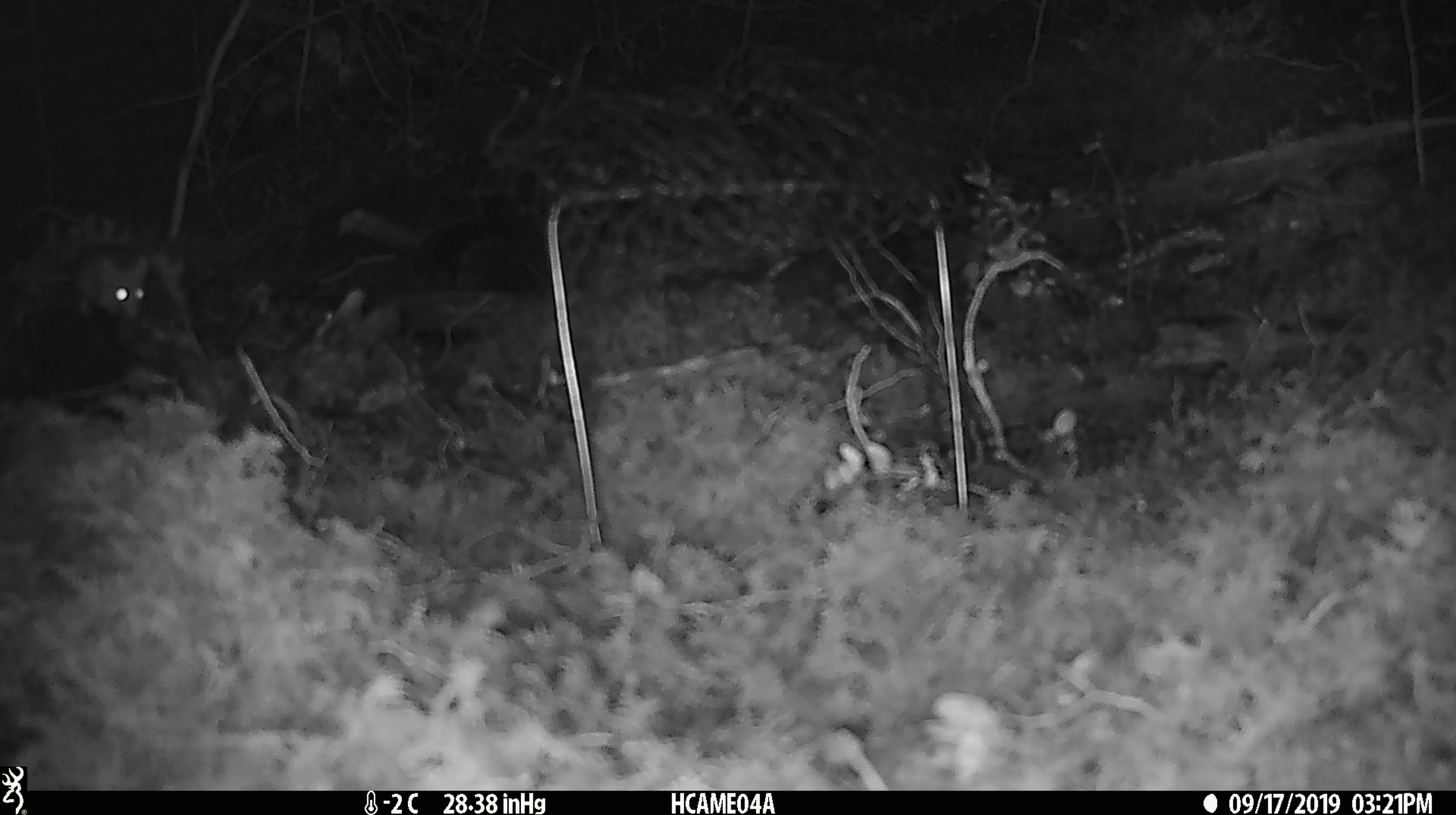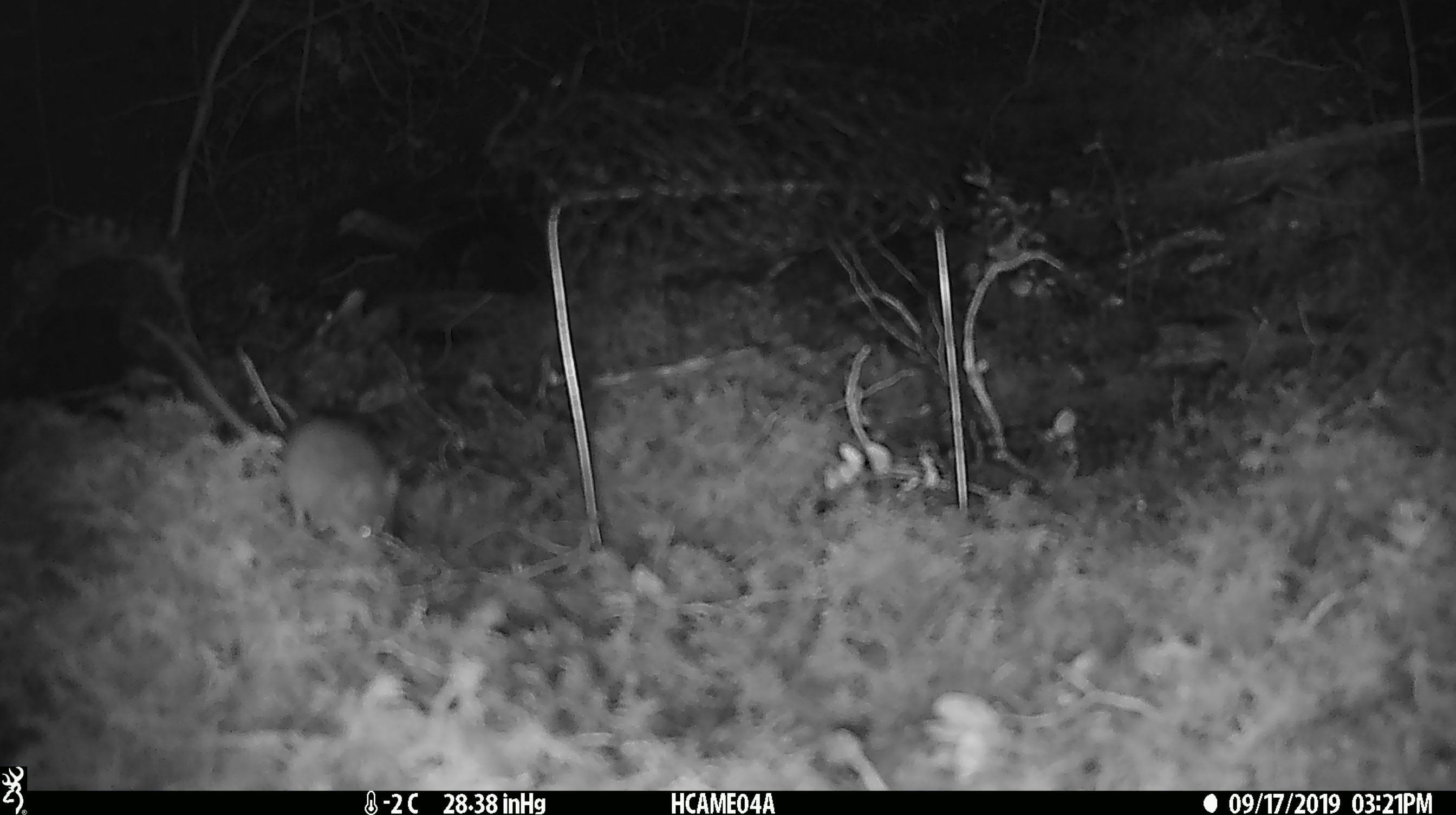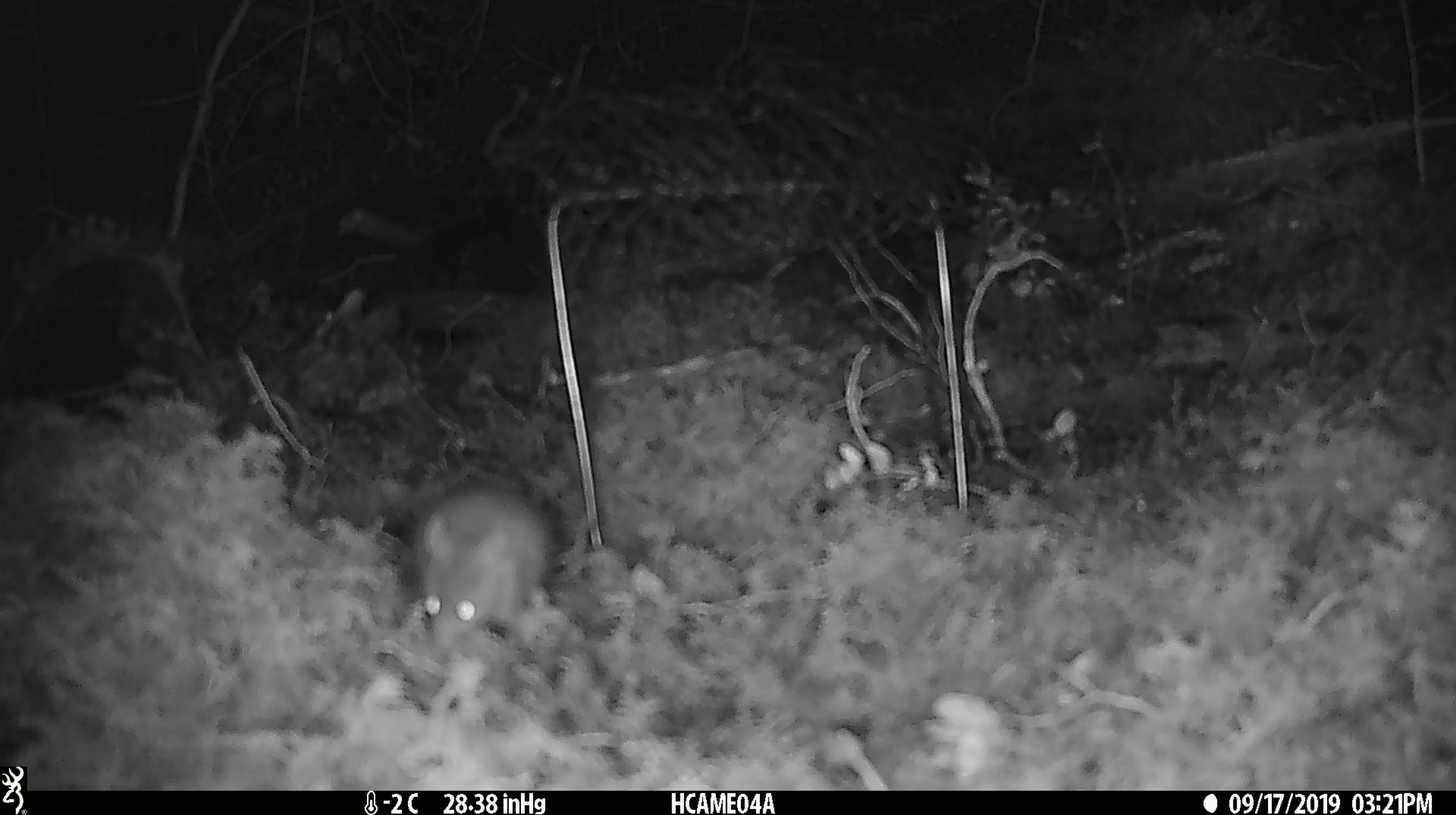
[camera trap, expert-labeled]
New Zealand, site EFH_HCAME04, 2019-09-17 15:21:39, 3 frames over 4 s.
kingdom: Animalia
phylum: Chordata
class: Mammalia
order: Rodentia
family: Muridae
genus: Mus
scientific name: Mus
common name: mouse